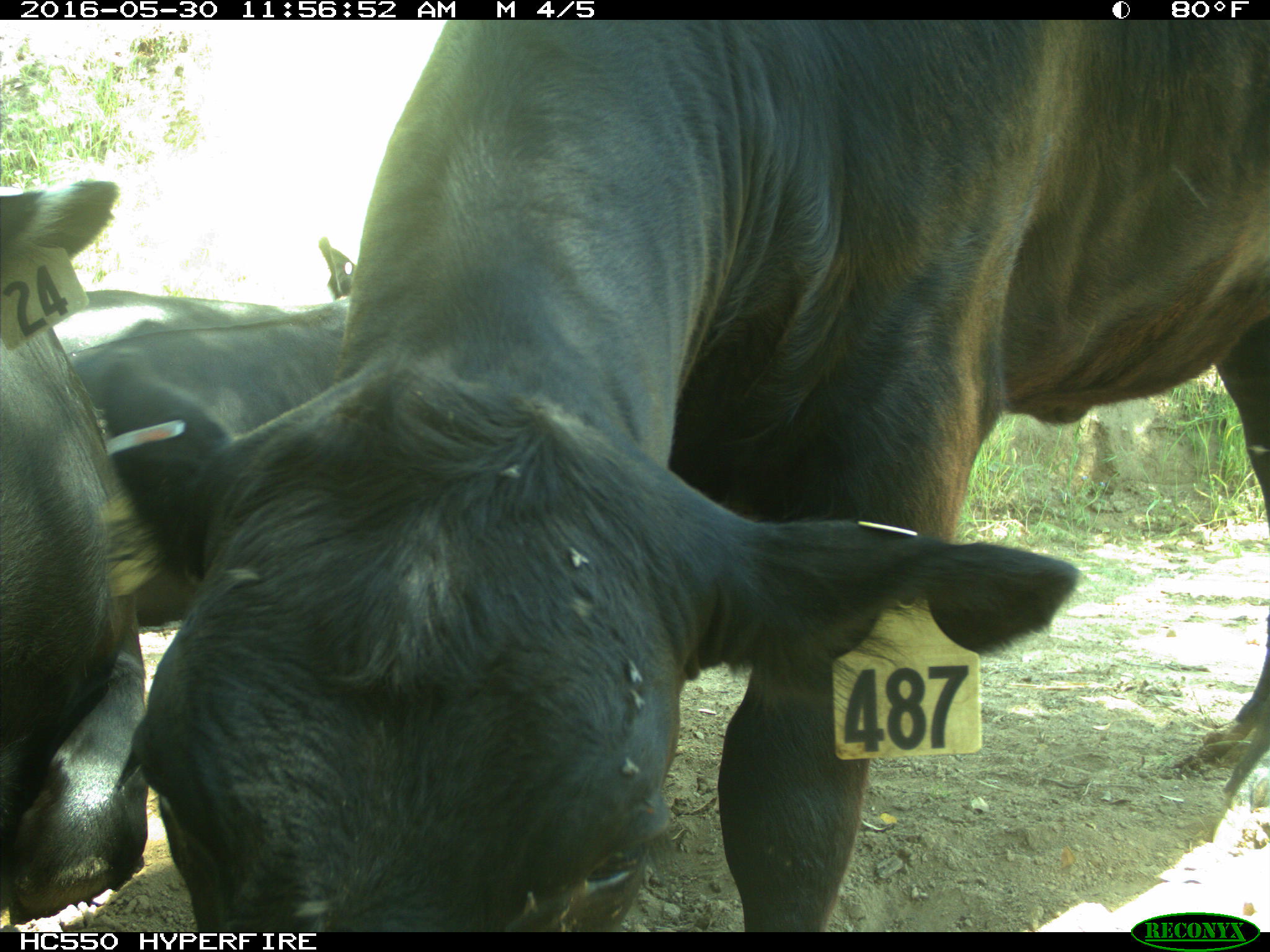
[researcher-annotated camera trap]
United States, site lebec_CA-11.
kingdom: Animalia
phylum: Chordata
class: Mammalia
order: Artiodactyla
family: Bovidae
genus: Bos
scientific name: Bos taurus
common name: domestic cow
Bos taurus (domestic cow).